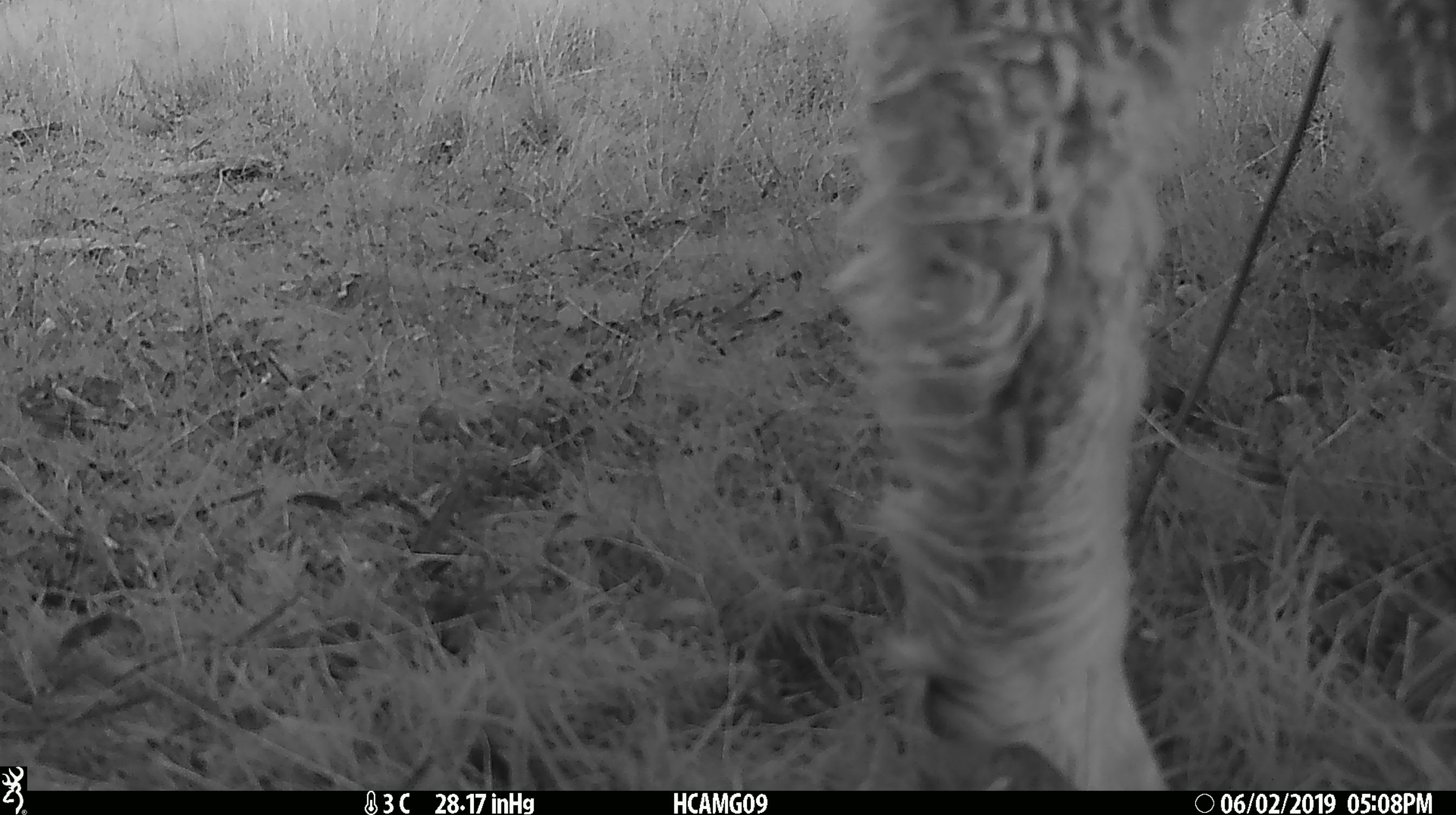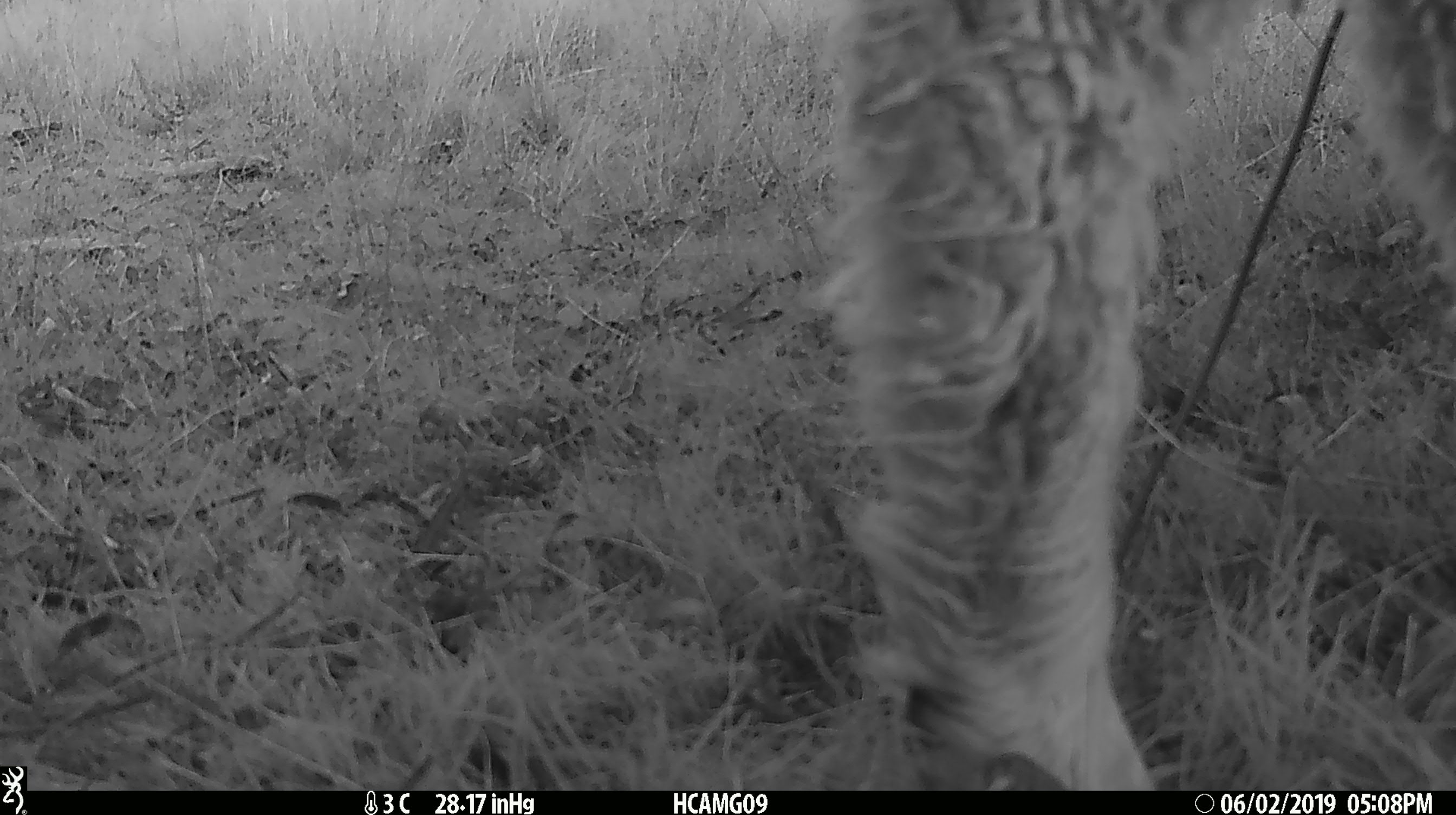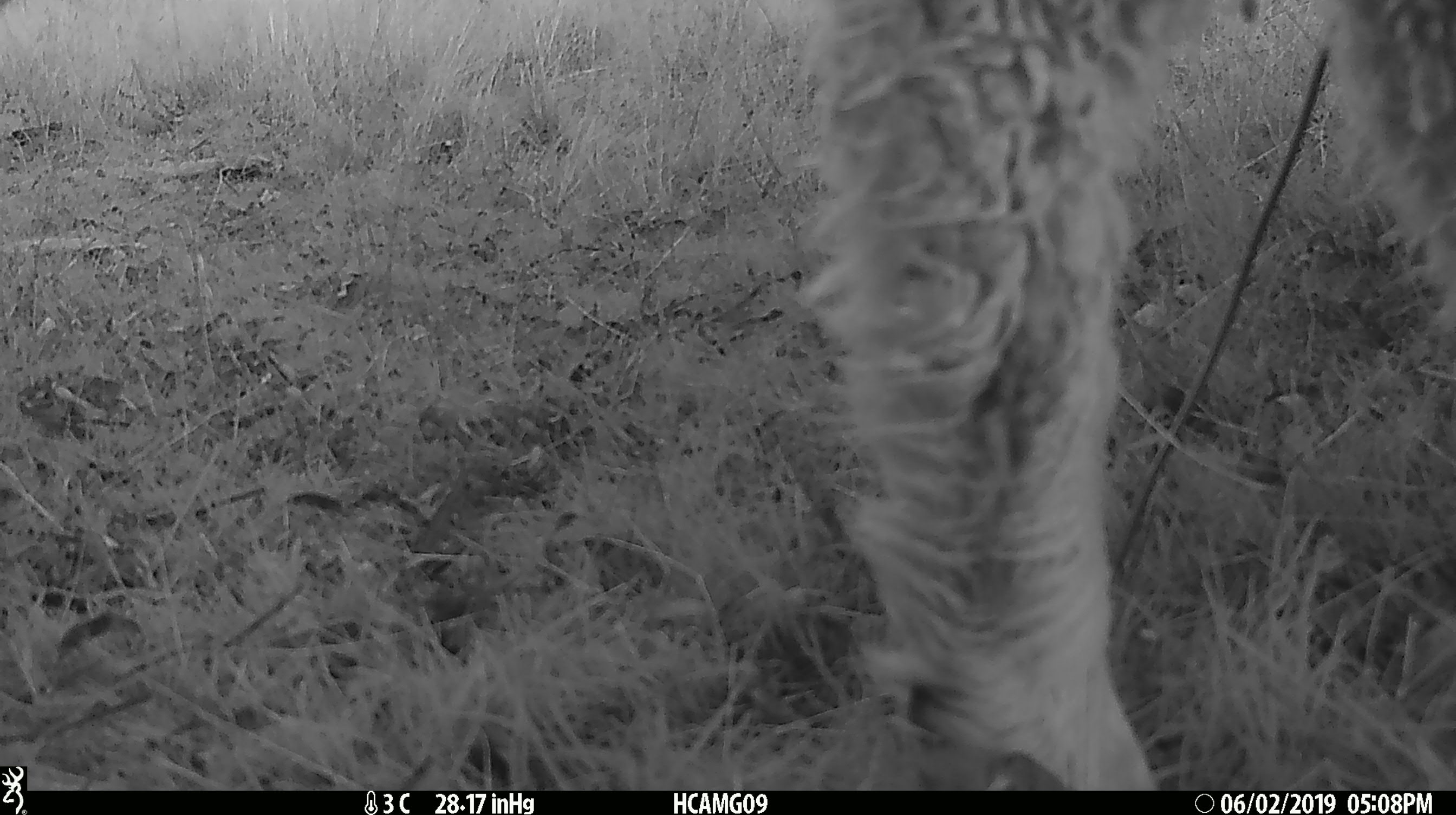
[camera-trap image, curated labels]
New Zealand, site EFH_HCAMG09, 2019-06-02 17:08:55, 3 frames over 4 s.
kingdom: Animalia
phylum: Chordata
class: Mammalia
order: Artiodactyla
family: Bovidae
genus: Ovis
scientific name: Ovis aries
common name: domestic sheep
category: sheep